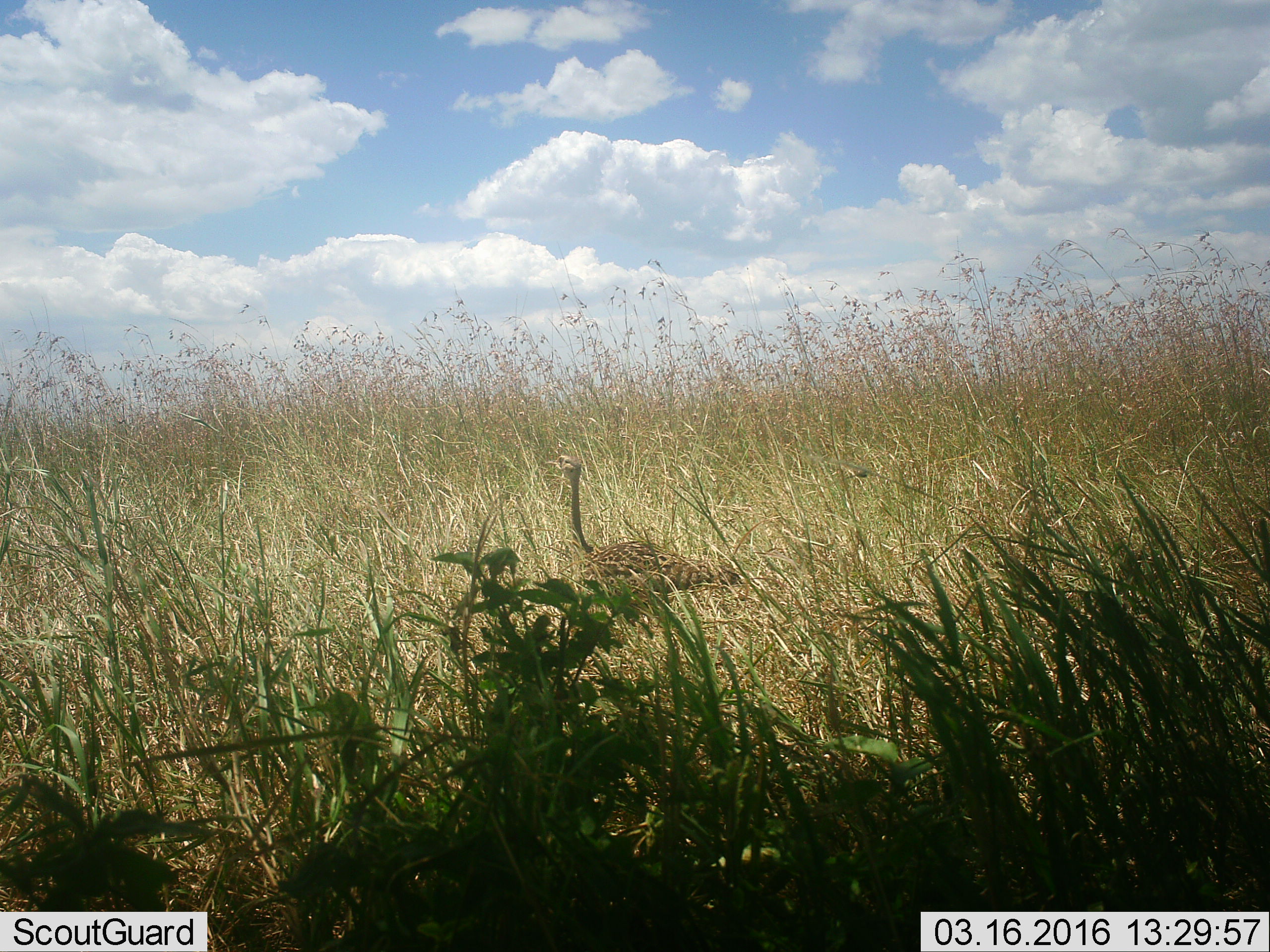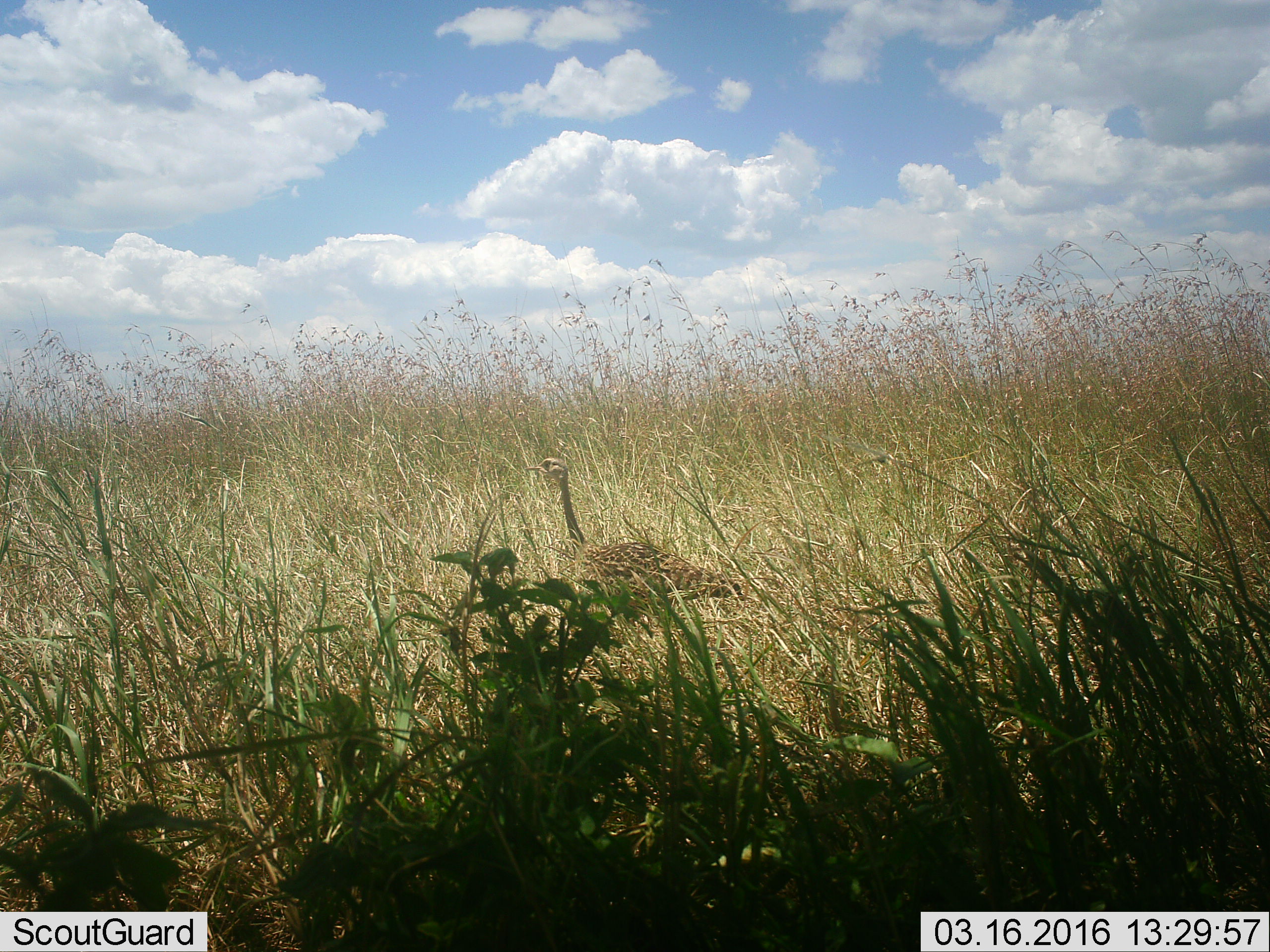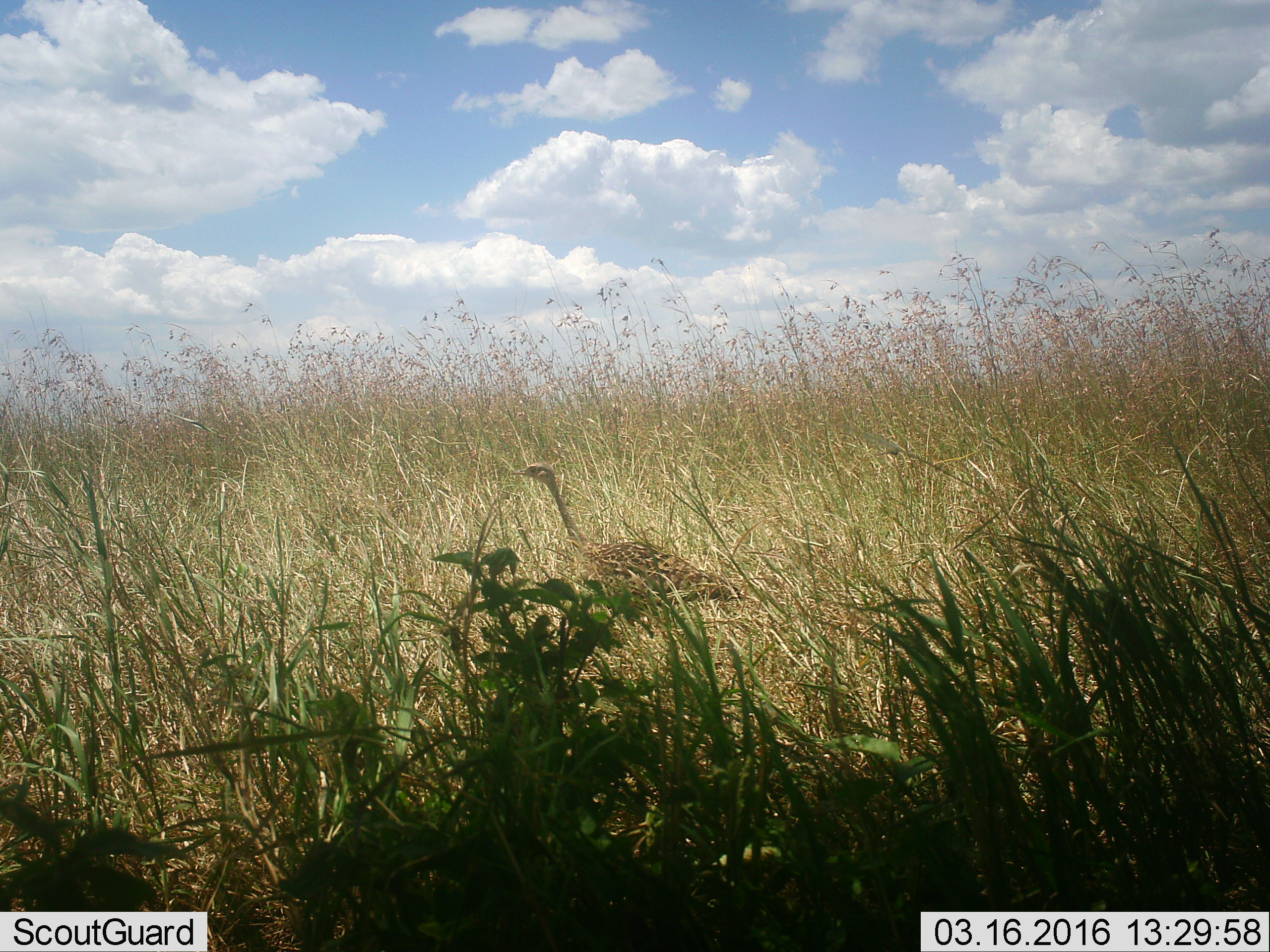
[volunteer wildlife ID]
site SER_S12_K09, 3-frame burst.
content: unidentified animal